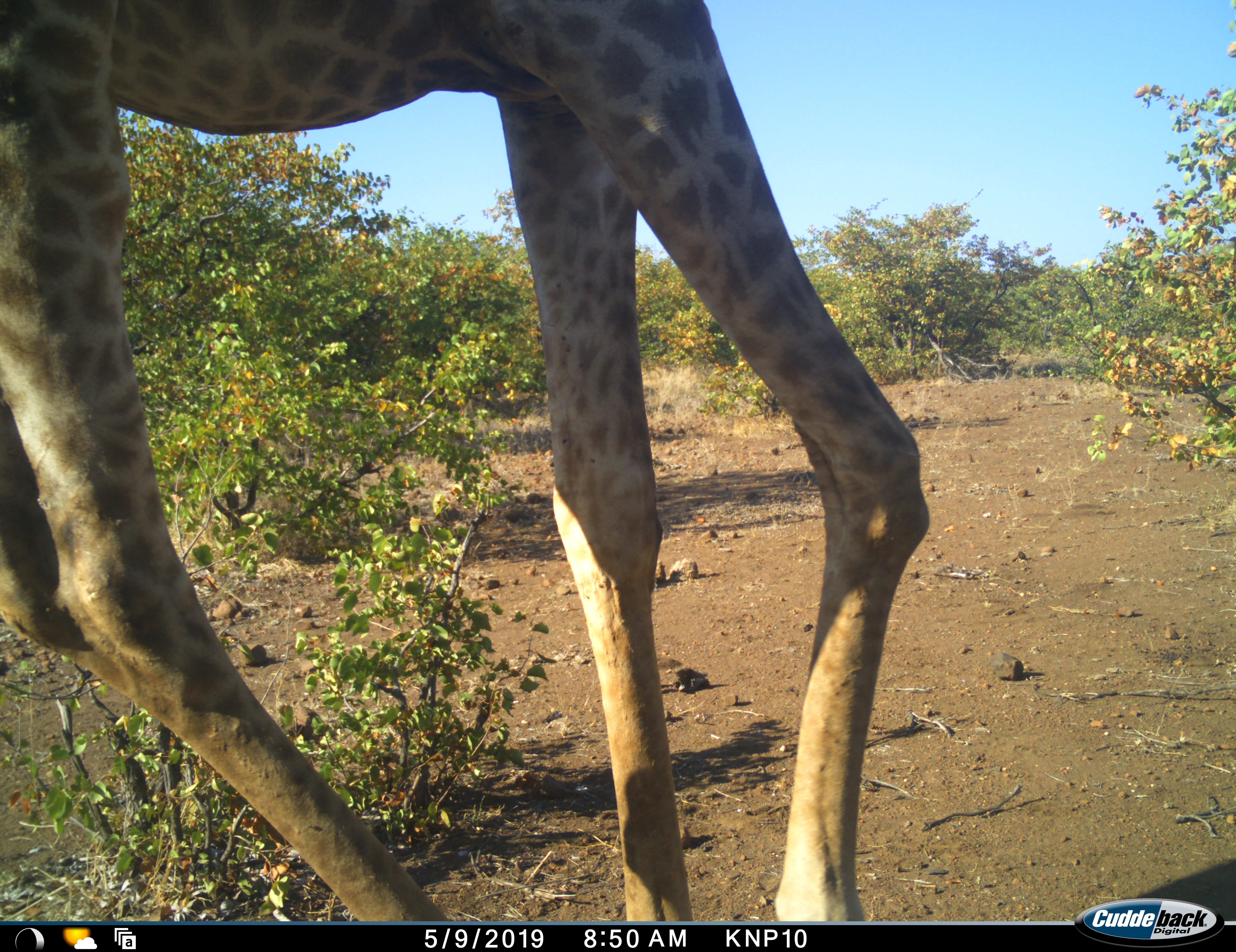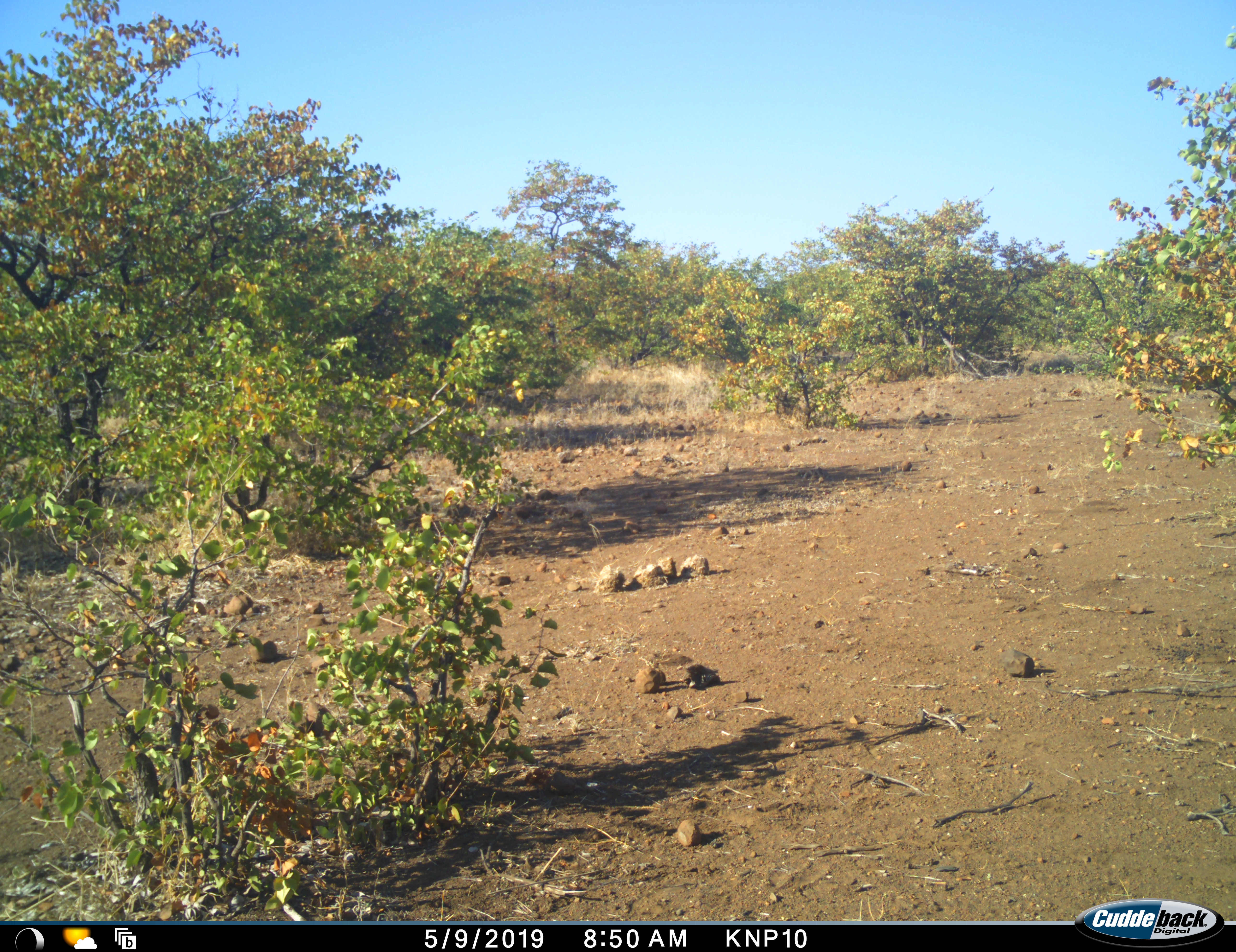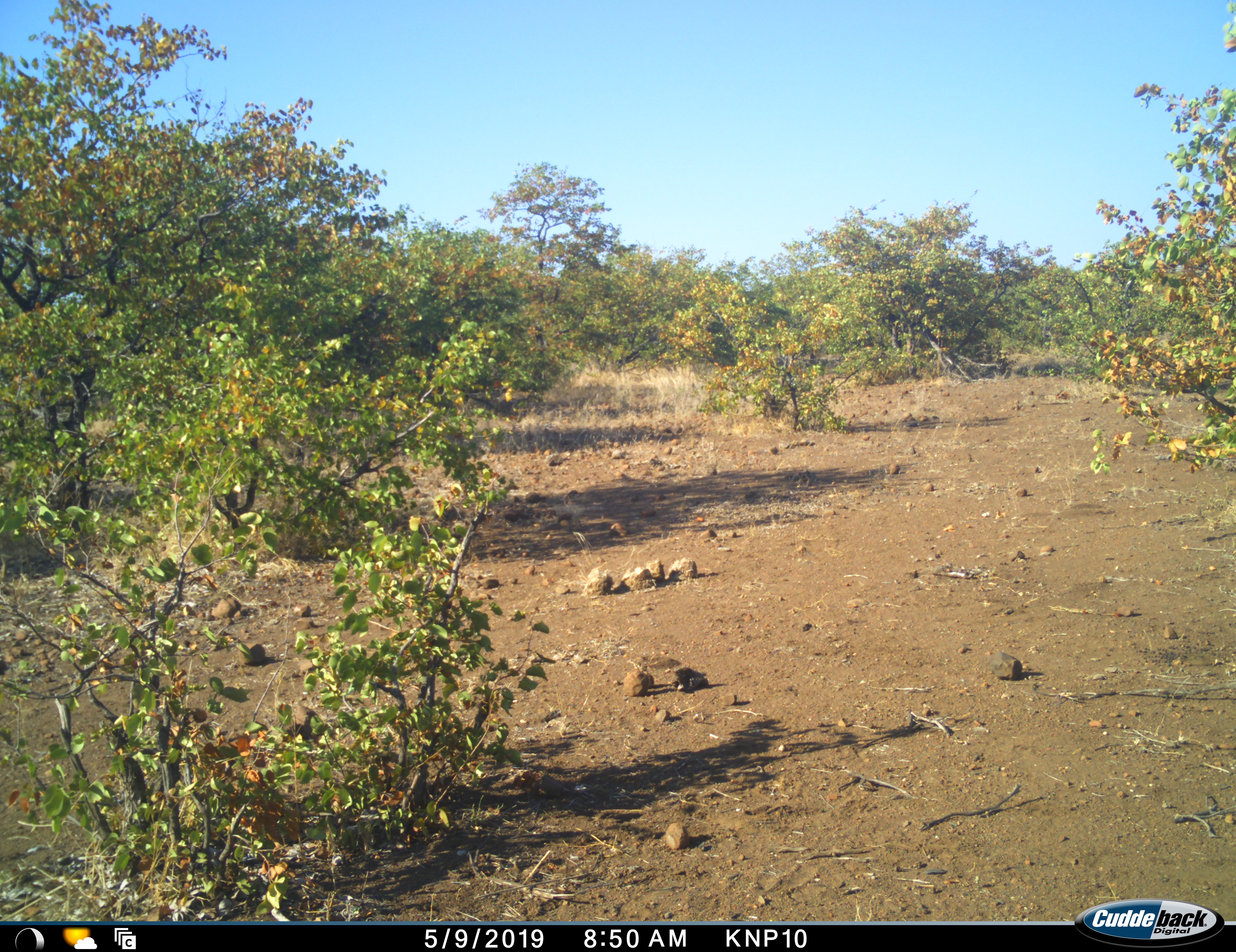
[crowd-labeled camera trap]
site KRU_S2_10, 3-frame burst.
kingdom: Animalia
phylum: Chordata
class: Mammalia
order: Artiodactyla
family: Giraffidae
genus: Giraffa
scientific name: Giraffa camelopardalis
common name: giraffe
Giraffe (Giraffa camelopardalis), count 1. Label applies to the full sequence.